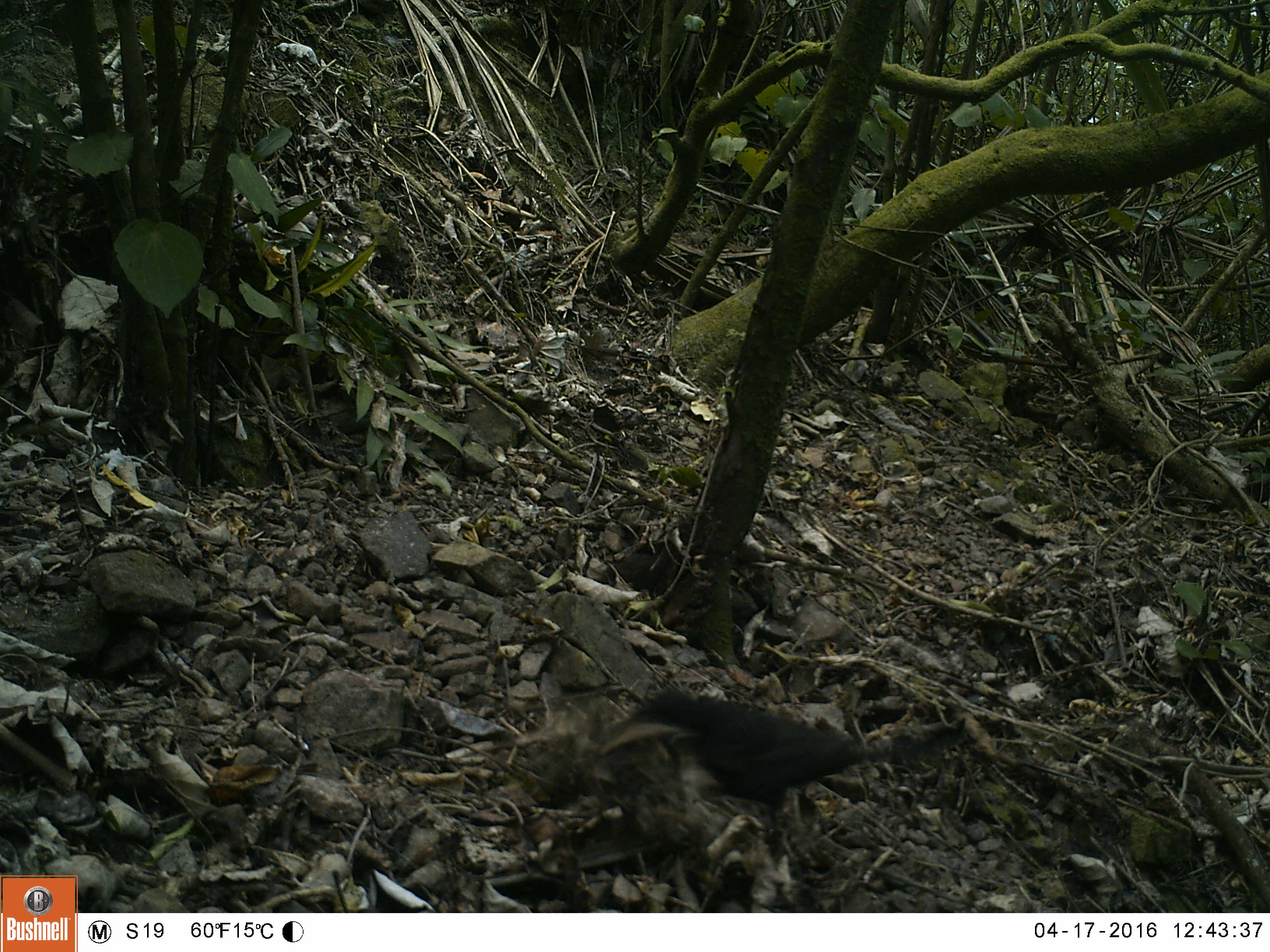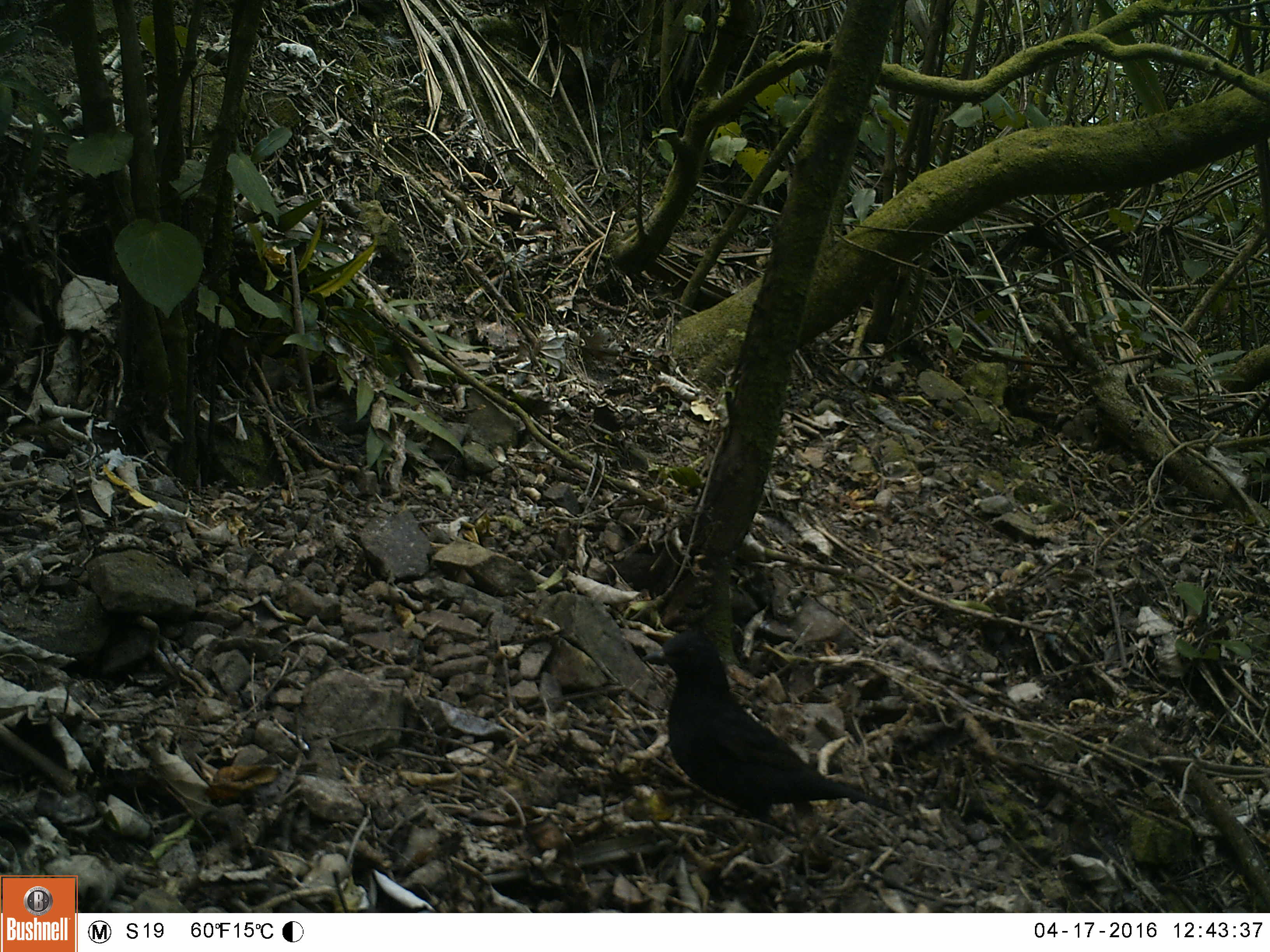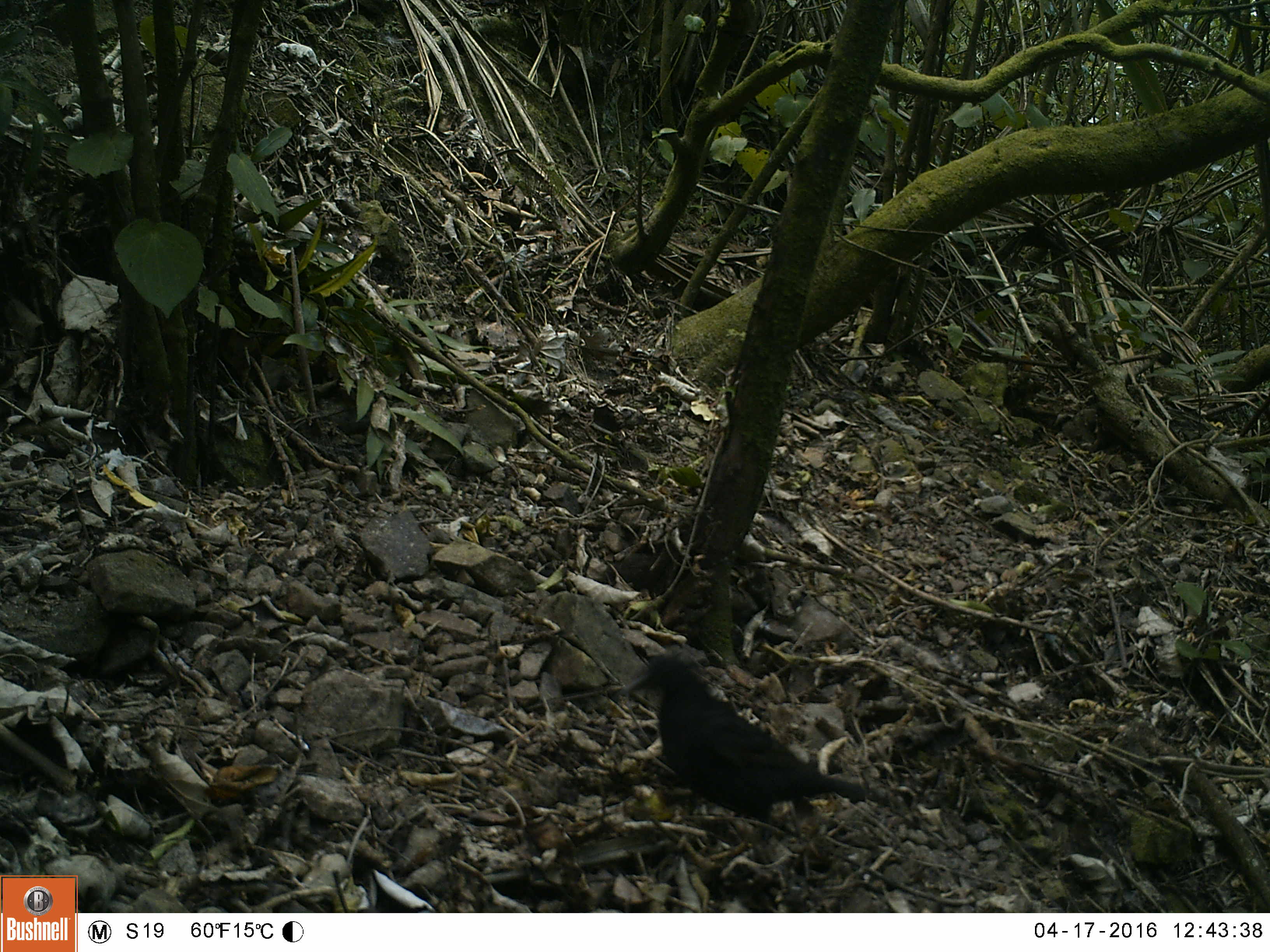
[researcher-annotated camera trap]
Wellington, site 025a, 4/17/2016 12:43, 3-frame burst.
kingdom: Animalia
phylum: Chordata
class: Aves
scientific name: Aves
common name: bird